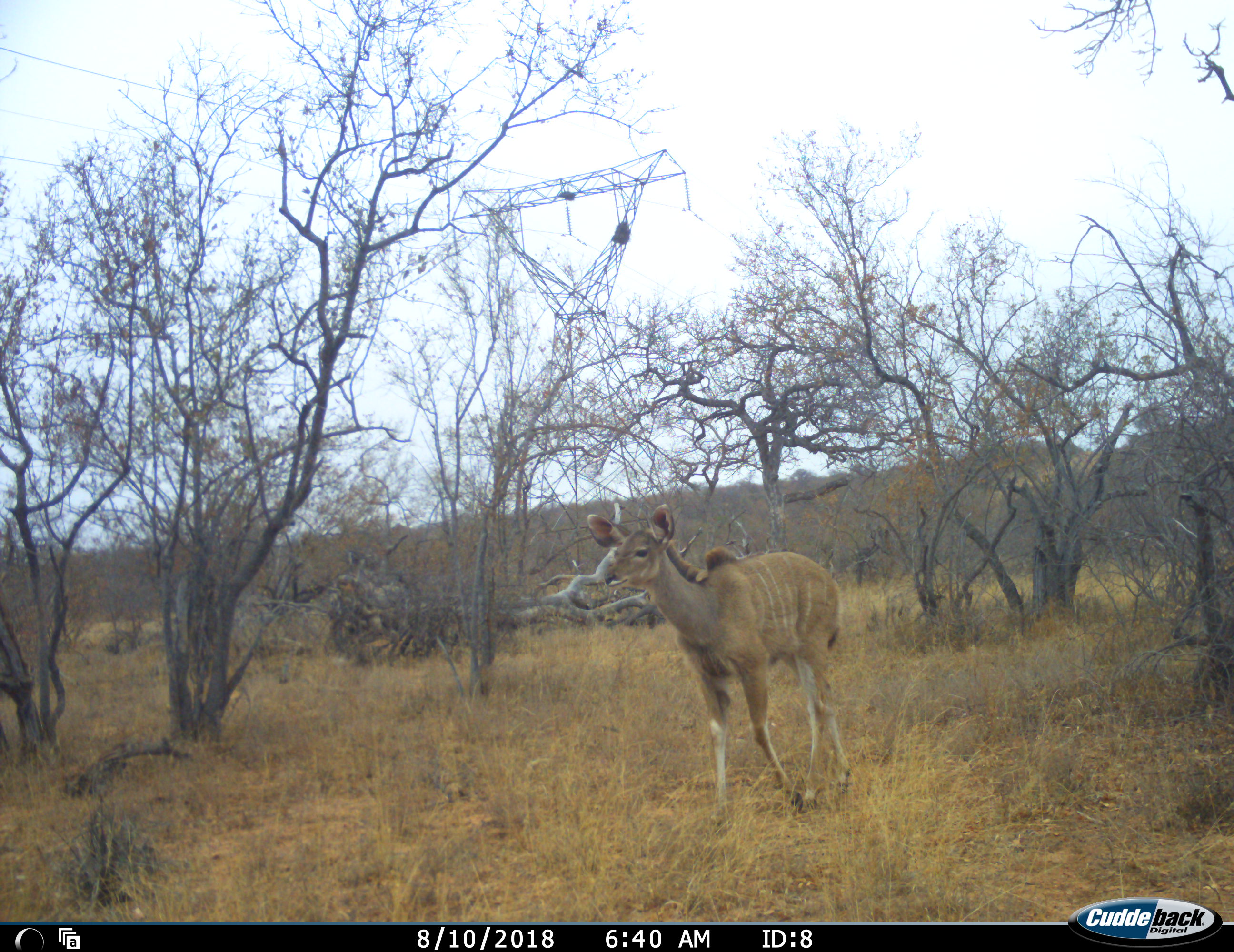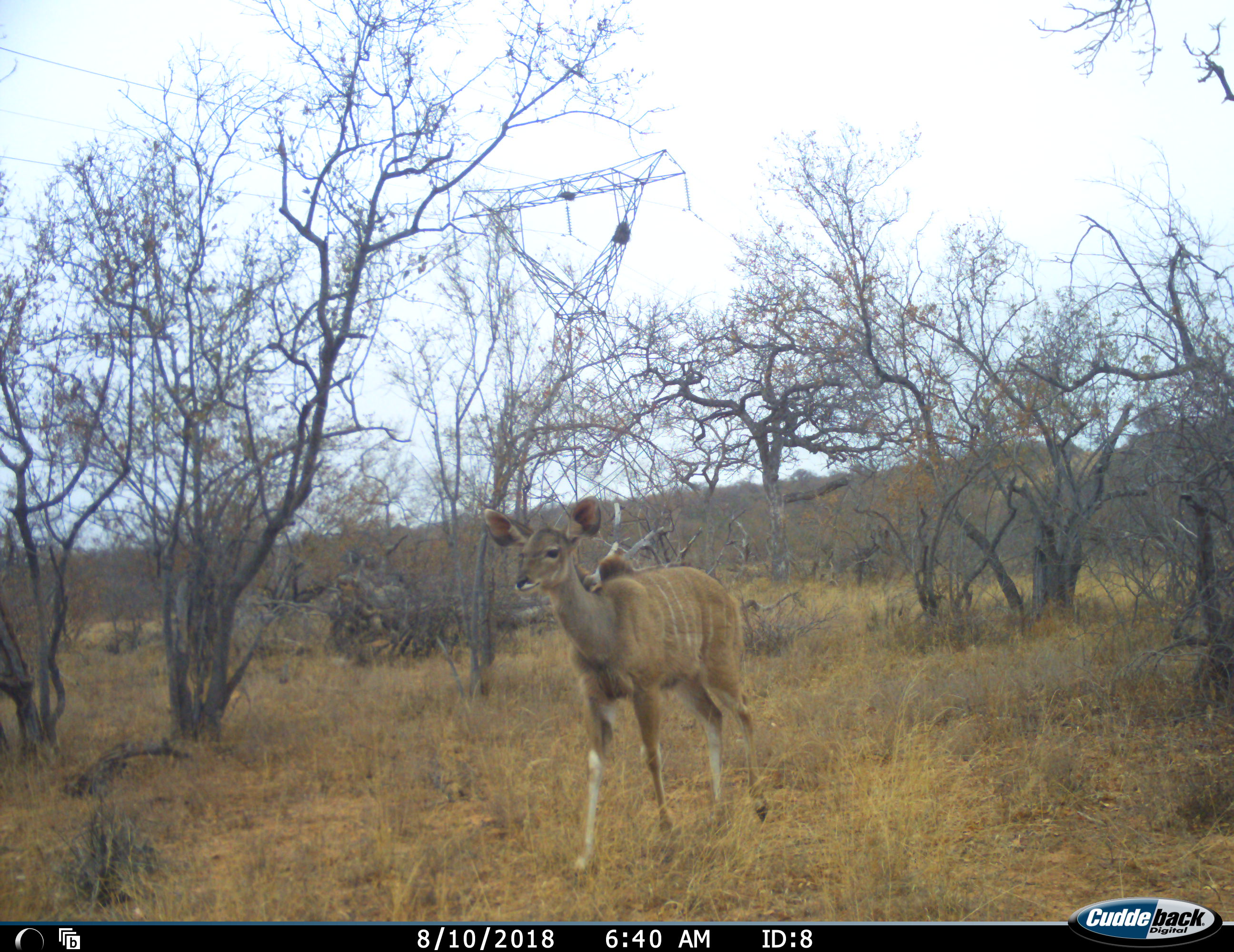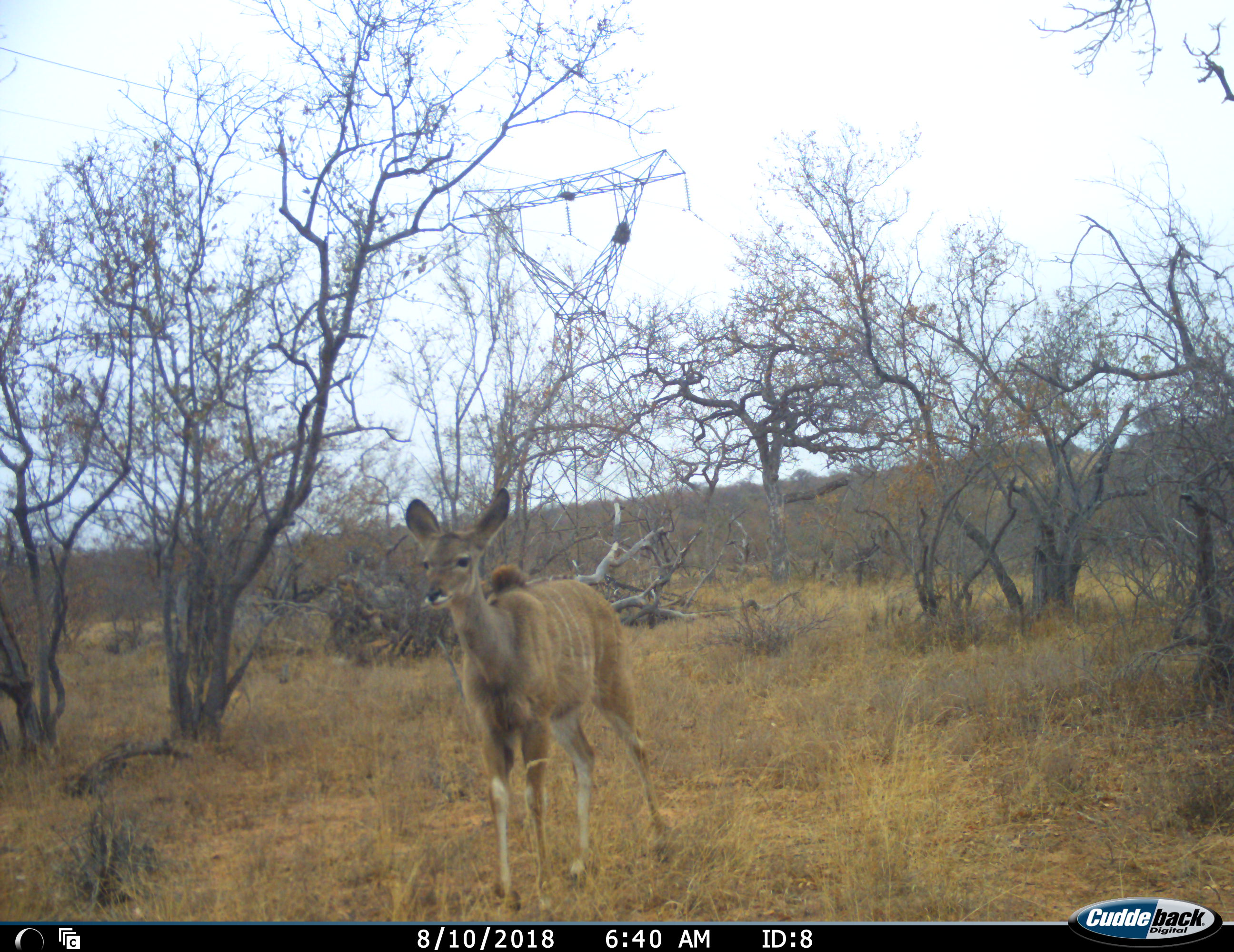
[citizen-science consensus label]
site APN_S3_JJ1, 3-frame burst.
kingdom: Animalia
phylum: Chordata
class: Mammalia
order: Artiodactyla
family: Bovidae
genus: Tragelaphus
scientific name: Tragelaphus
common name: kudu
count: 1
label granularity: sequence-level